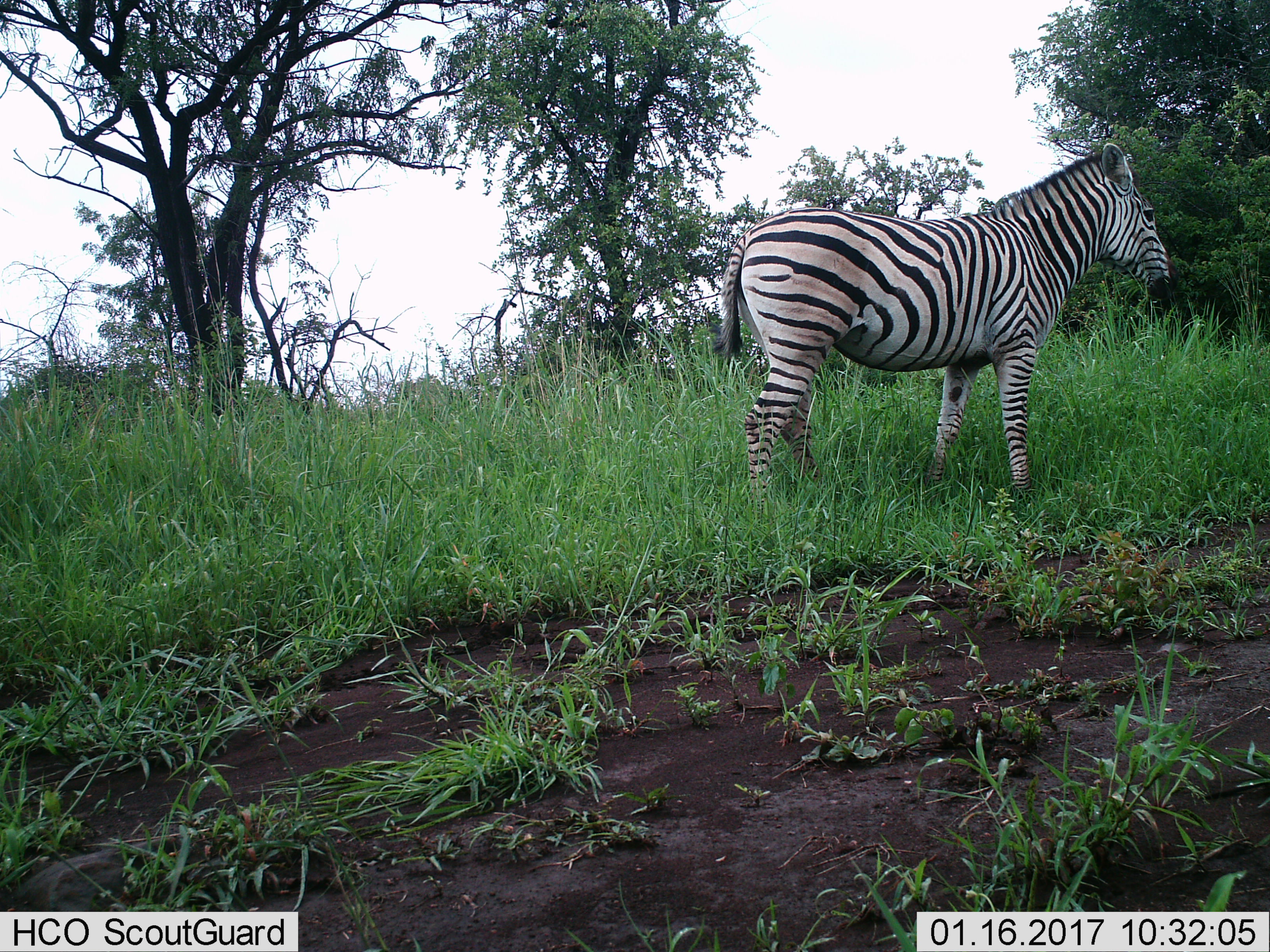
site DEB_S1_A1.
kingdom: Animalia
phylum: Chordata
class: Mammalia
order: Perissodactyla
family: Equidae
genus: Equus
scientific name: Equus quagga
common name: plains zebra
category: zebraplains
Zebraplains (plains zebra) (Equus quagga), count 1. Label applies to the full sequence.